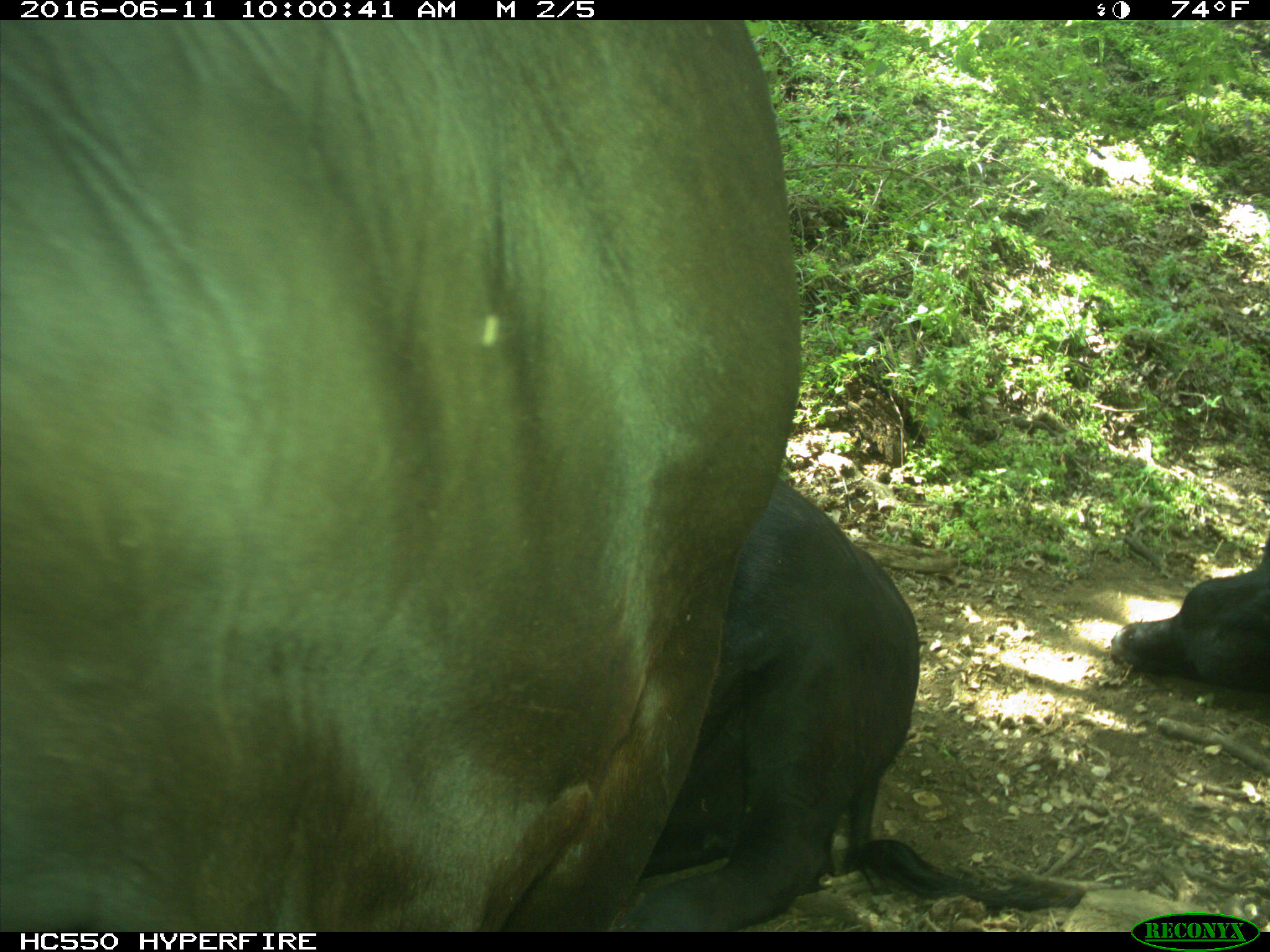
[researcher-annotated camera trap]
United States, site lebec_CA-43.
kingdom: Animalia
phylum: Chordata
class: Mammalia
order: Artiodactyla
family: Bovidae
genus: Bos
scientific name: Bos taurus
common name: domestic cow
Bos taurus (domestic cow).